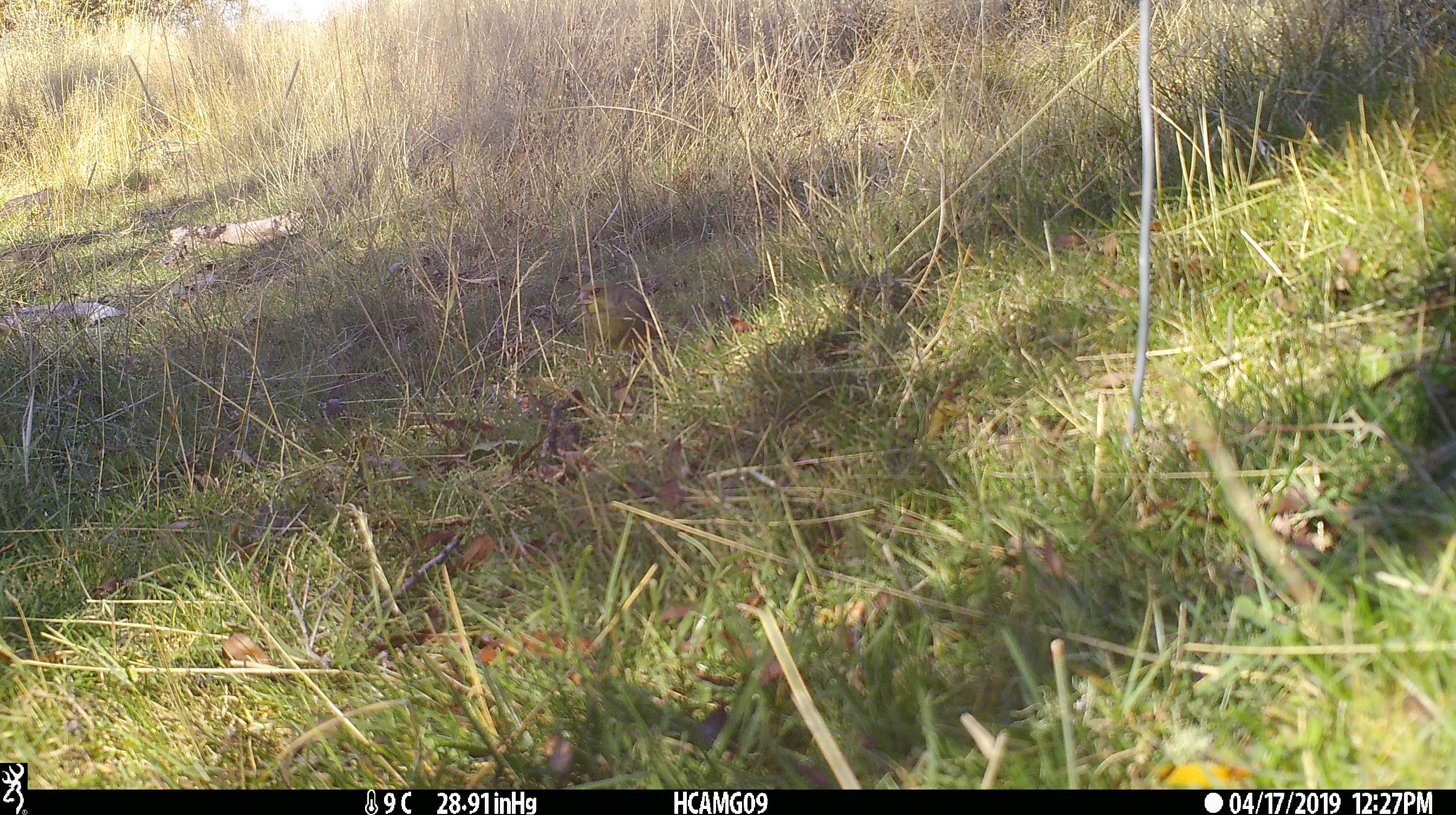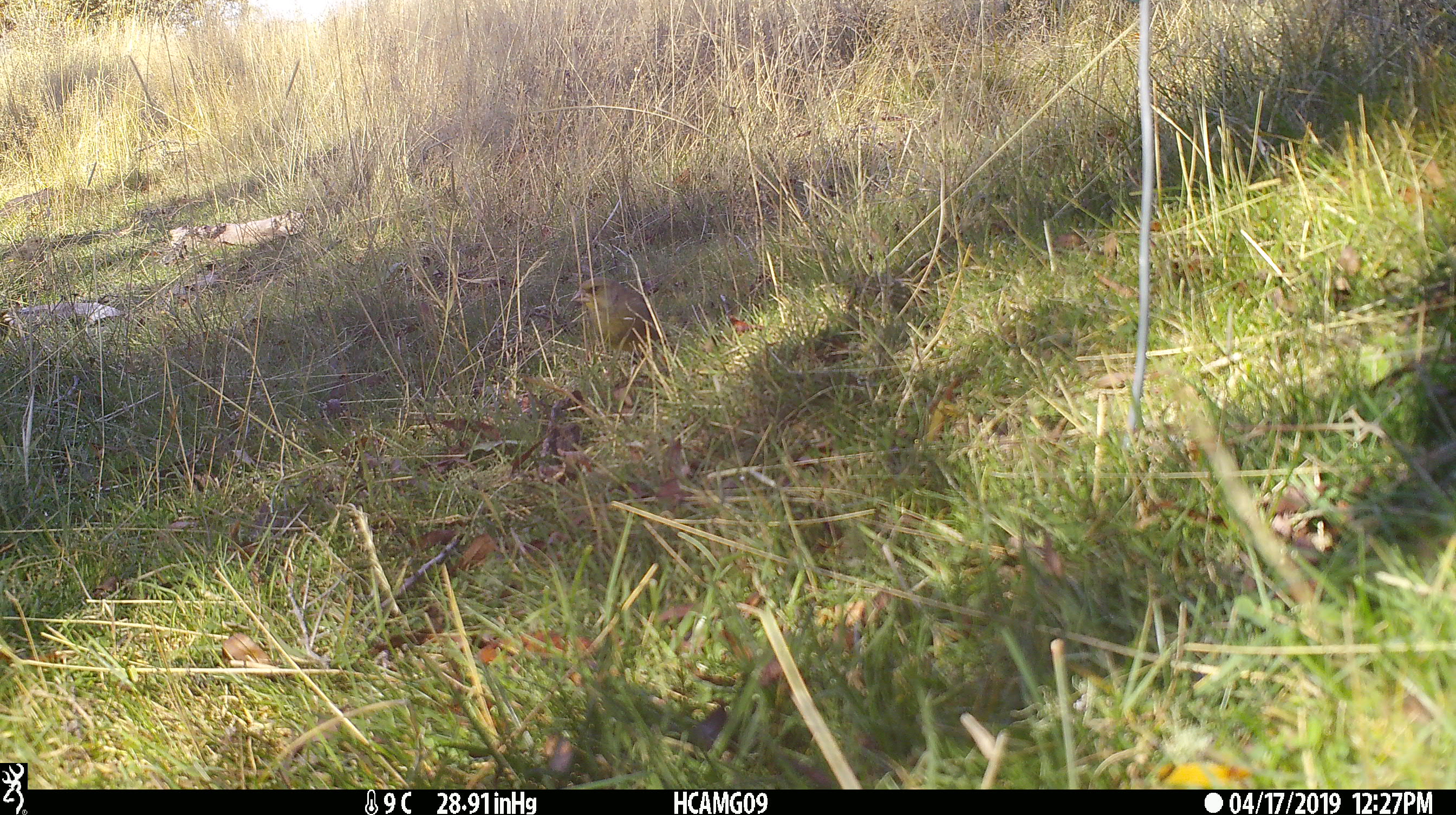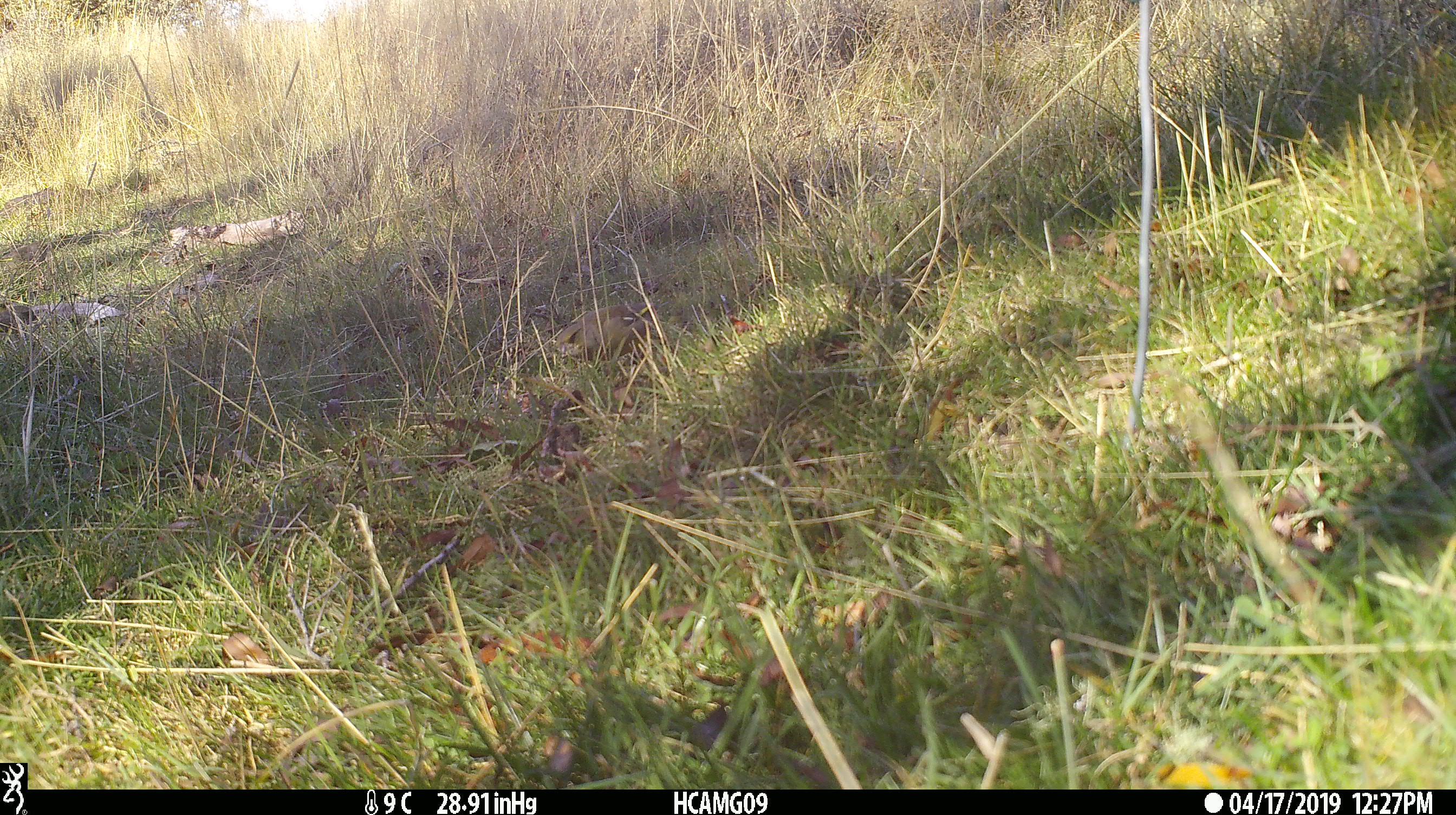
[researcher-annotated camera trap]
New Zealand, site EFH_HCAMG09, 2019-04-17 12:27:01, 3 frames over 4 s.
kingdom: Animalia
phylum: Chordata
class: Aves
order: Passeriformes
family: Fringillidae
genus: Fringilla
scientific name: Fringilla coelebs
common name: common chaffinch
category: chaffinch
Chaffinch (common chaffinch) (Fringilla coelebs).